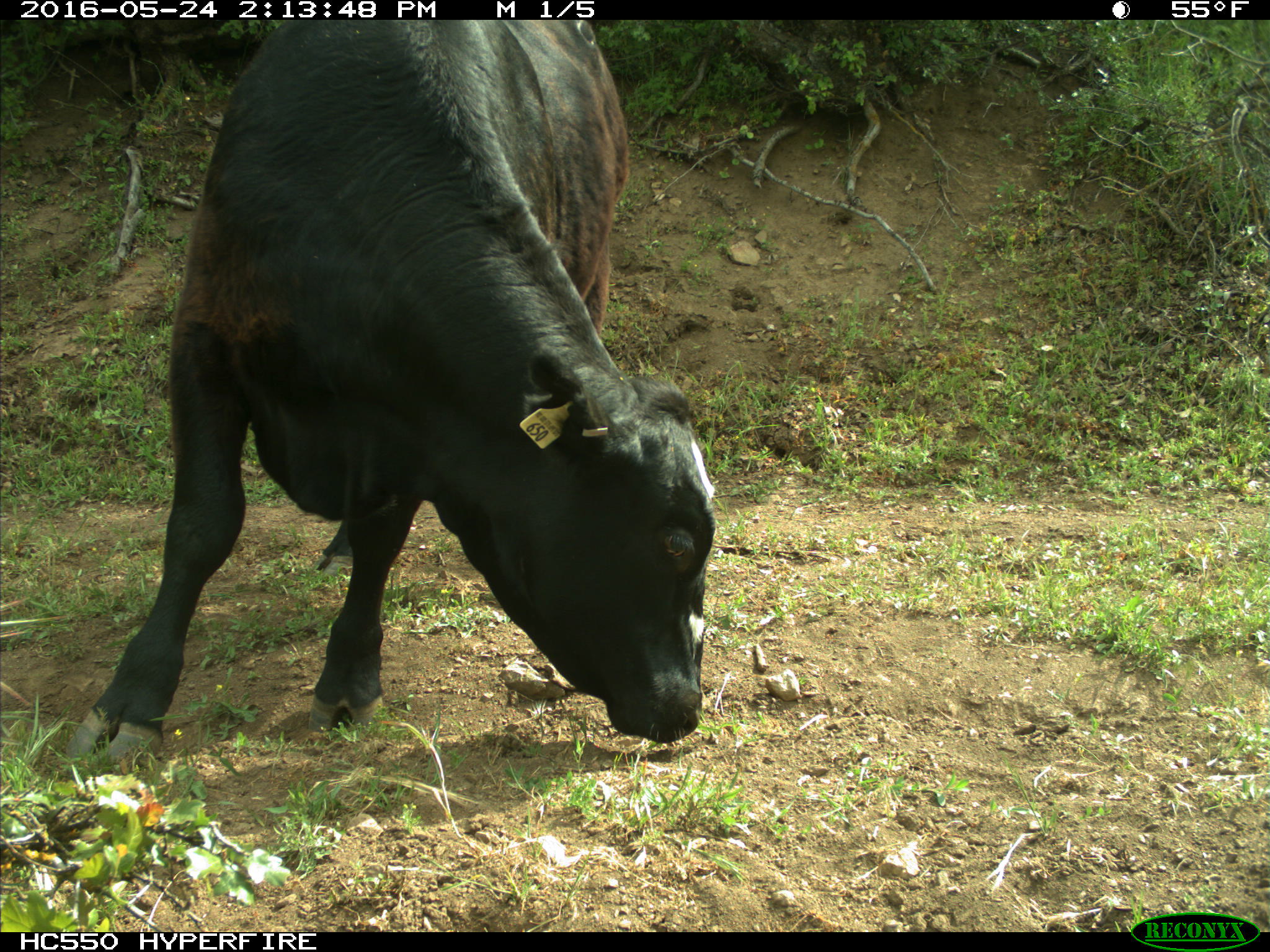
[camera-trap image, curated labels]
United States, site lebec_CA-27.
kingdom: Animalia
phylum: Chordata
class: Mammalia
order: Artiodactyla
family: Bovidae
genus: Bos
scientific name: Bos taurus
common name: domestic cow